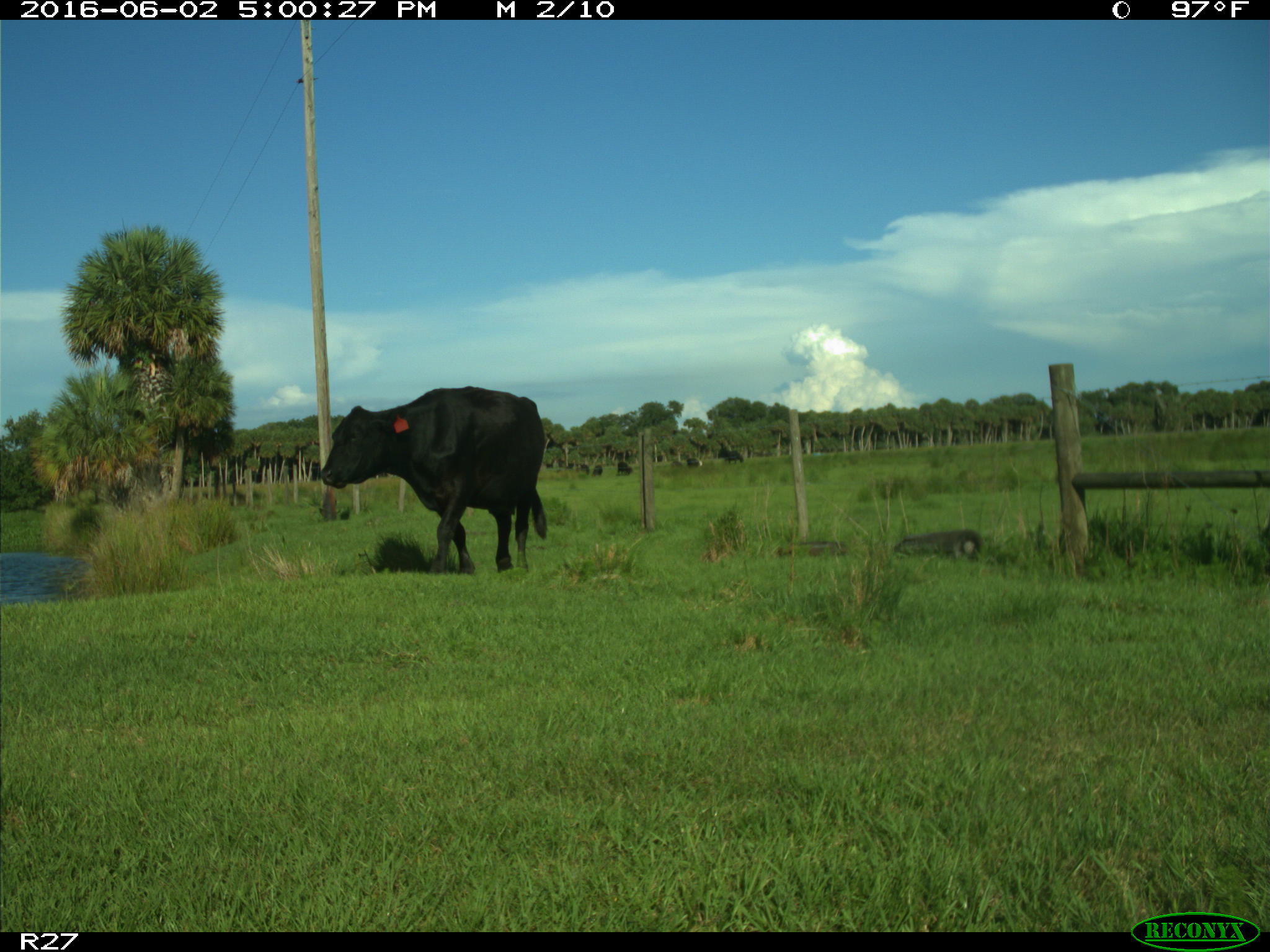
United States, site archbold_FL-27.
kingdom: Animalia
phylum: Chordata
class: Mammalia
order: Artiodactyla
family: Bovidae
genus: Bos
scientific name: Bos taurus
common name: domestic cow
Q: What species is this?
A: Bos taurus (domestic cow).